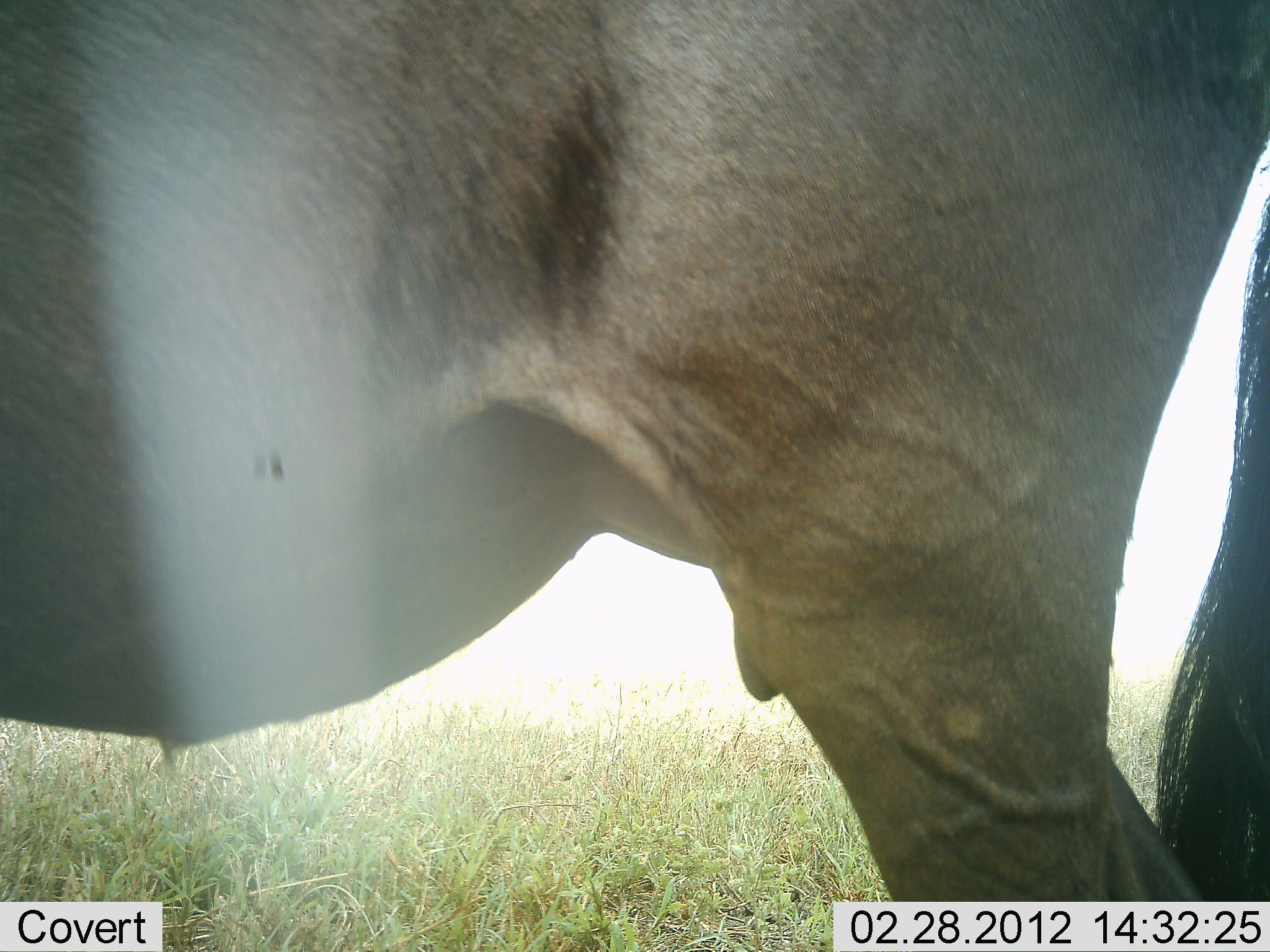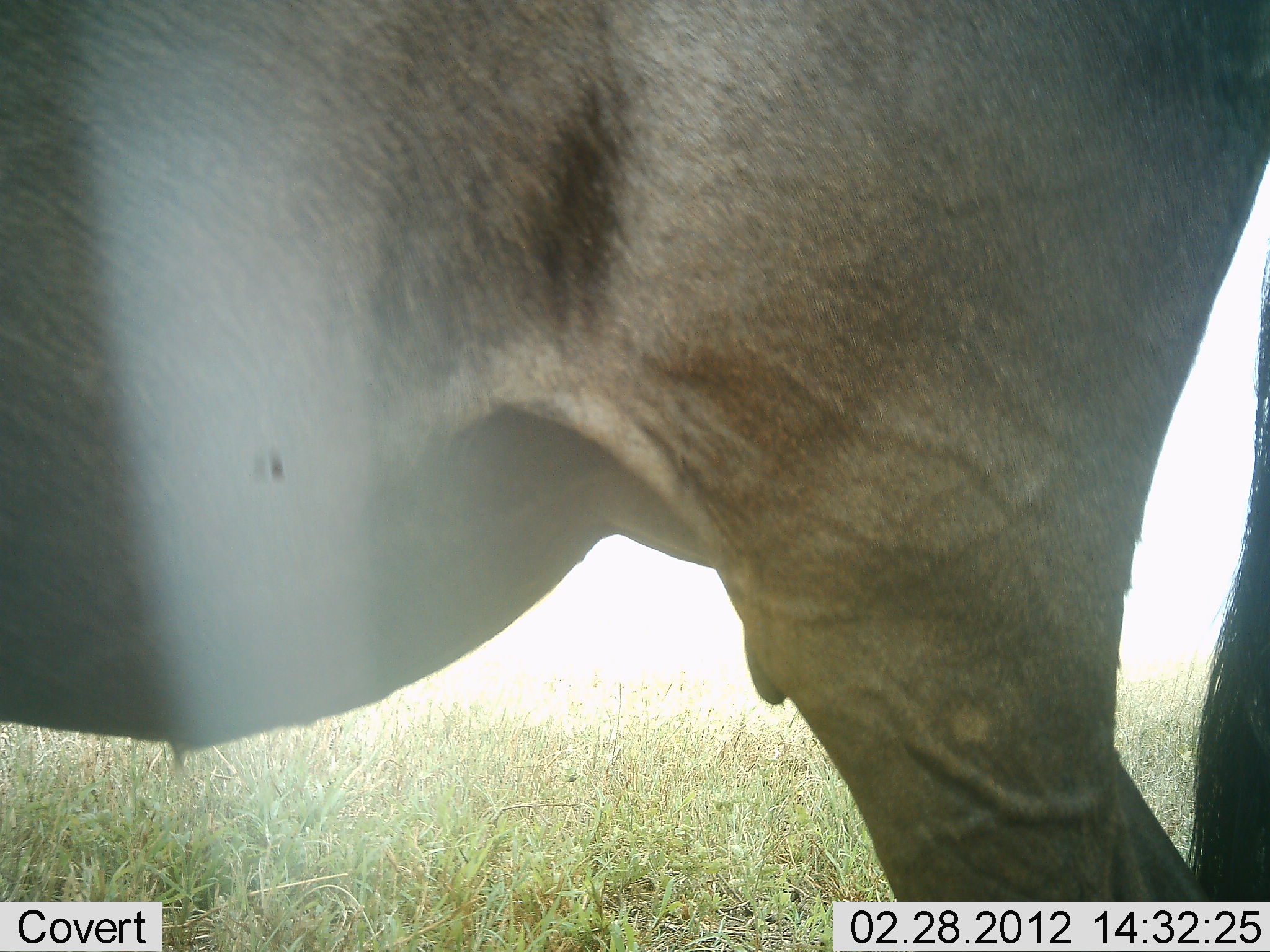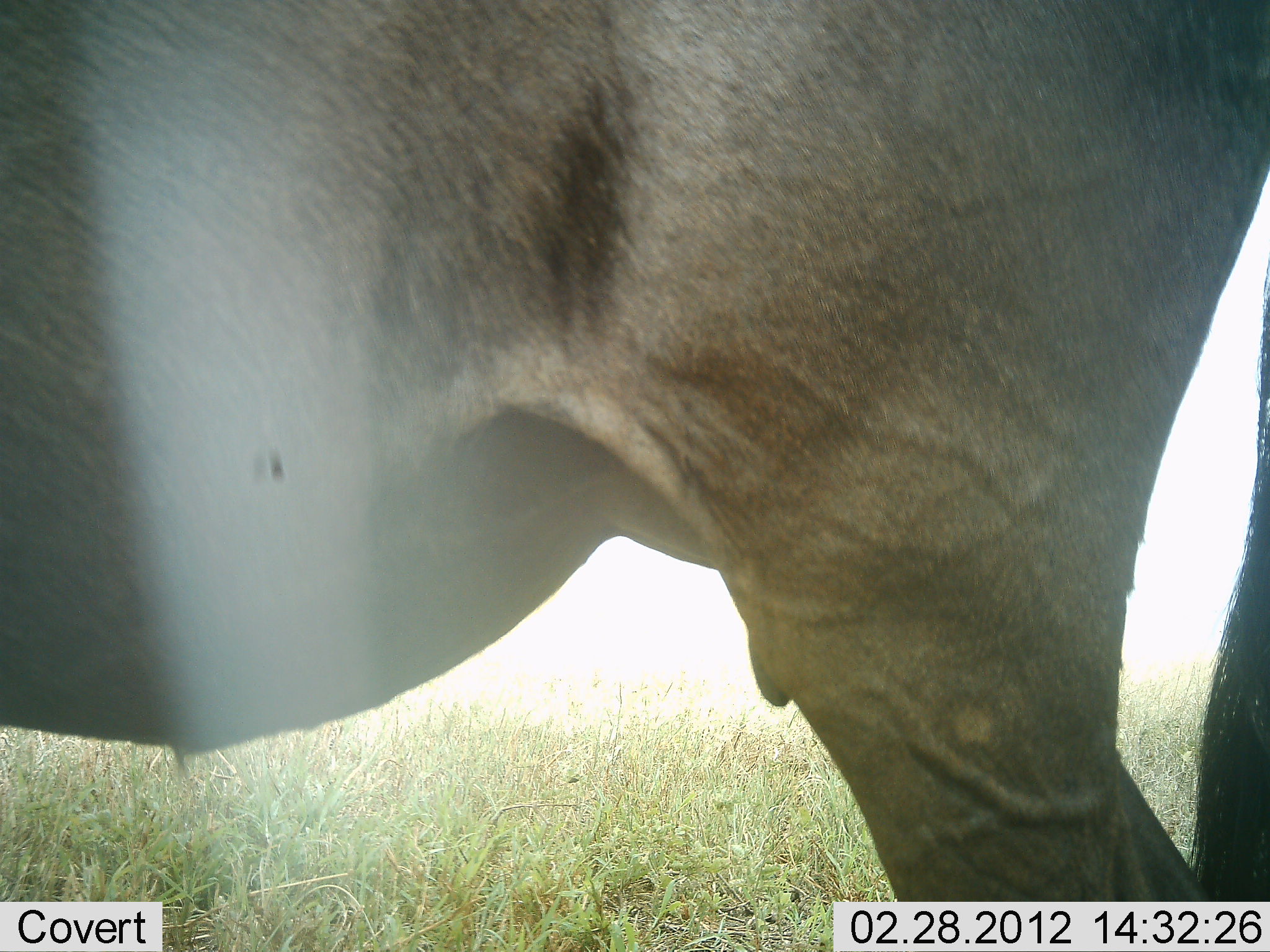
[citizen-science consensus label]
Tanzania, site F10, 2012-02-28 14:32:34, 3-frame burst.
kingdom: Animalia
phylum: Chordata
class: Mammalia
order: Artiodactyla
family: Bovidae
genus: Connochaetes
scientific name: Connochaetes taurinus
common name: blue wildebeest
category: wildebeest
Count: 1.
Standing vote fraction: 89%.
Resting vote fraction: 5%.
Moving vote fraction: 5%.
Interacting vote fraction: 0%.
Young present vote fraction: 0%.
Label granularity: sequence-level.